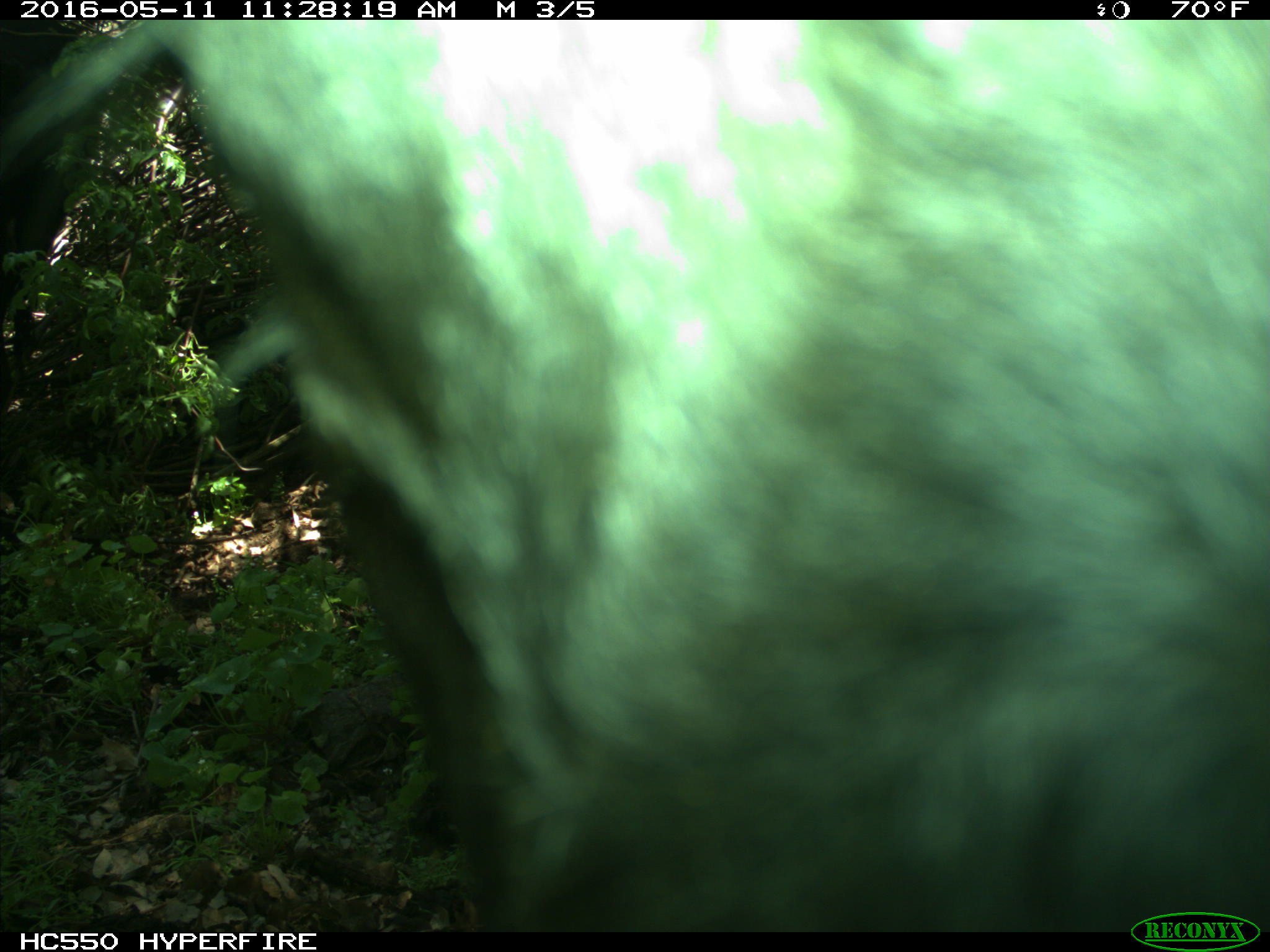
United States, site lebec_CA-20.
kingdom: Animalia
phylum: Chordata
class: Mammalia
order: Artiodactyla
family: Bovidae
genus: Bos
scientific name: Bos taurus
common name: domestic cow